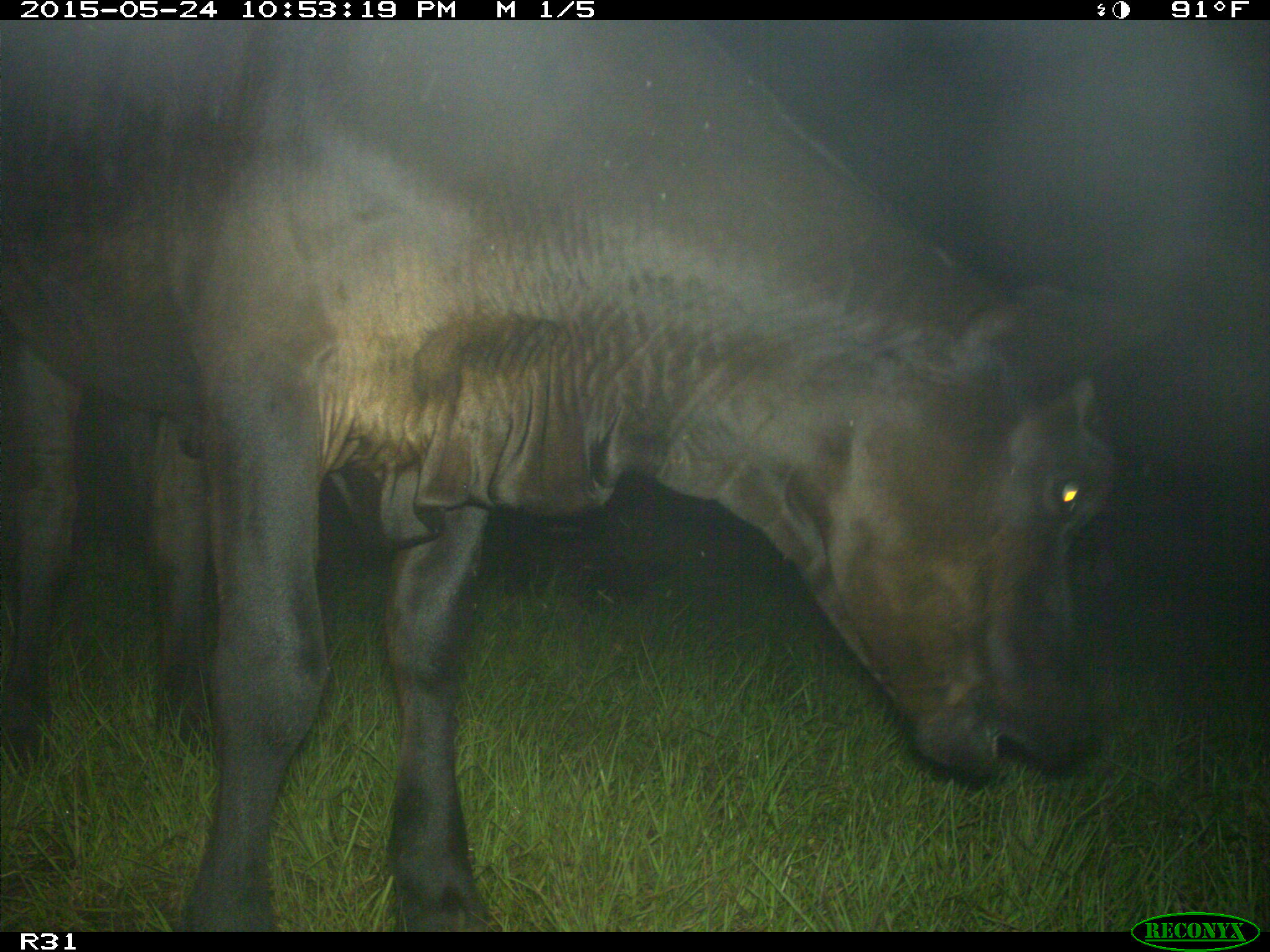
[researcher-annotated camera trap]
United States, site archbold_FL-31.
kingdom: Animalia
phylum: Chordata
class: Mammalia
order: Artiodactyla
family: Bovidae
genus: Bos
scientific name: Bos taurus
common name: domestic cow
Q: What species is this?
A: Bos taurus (domestic cow).